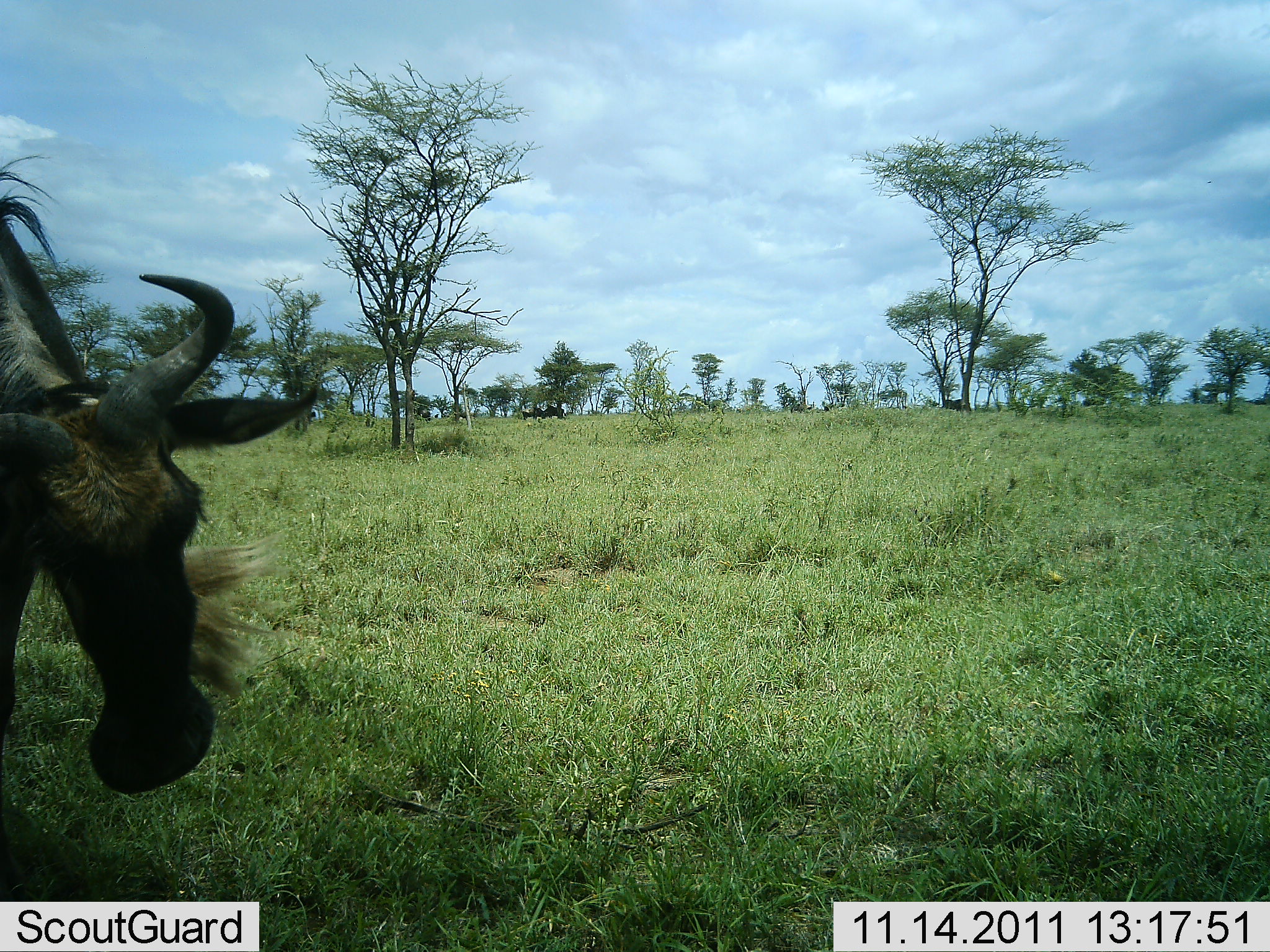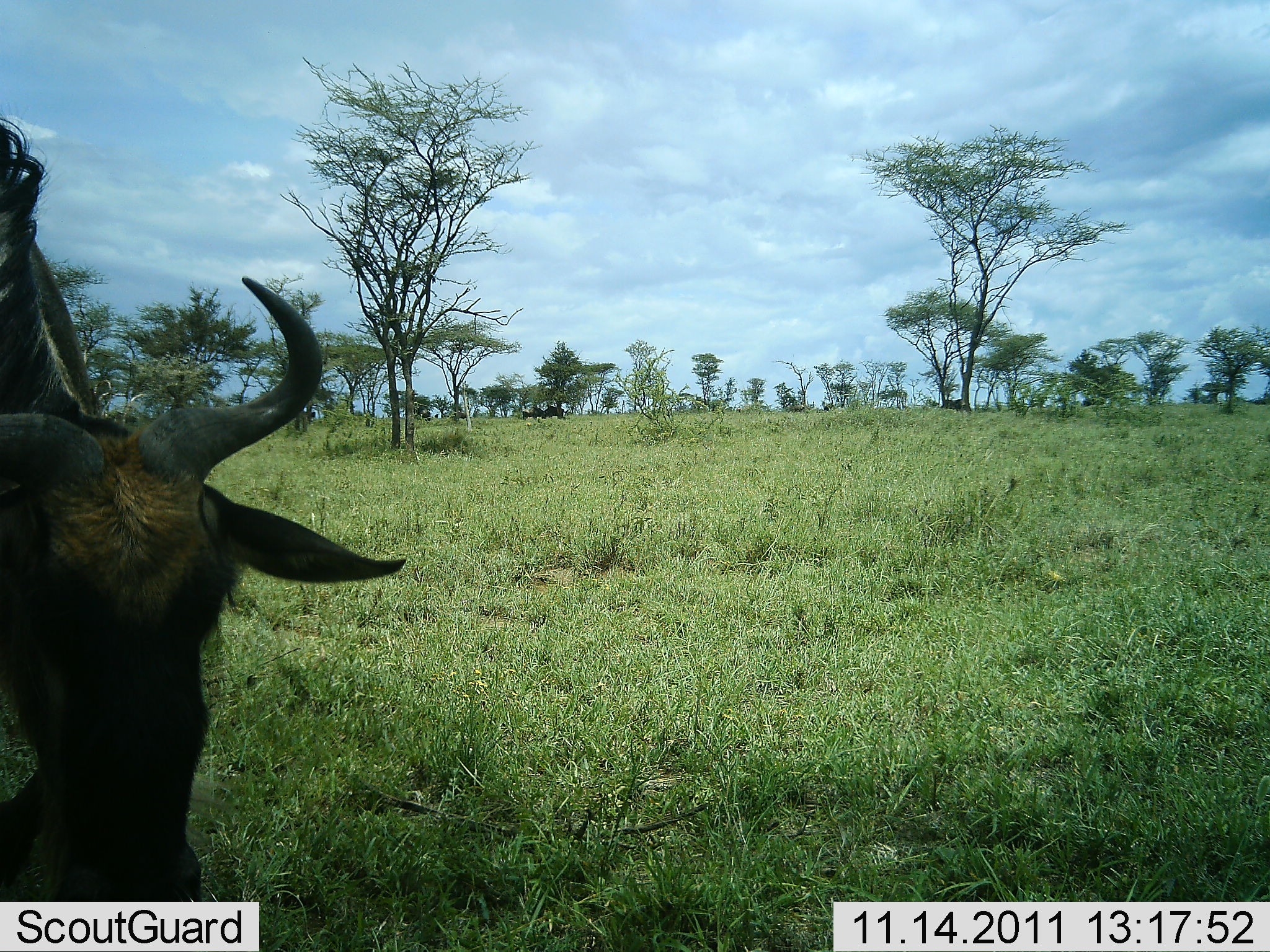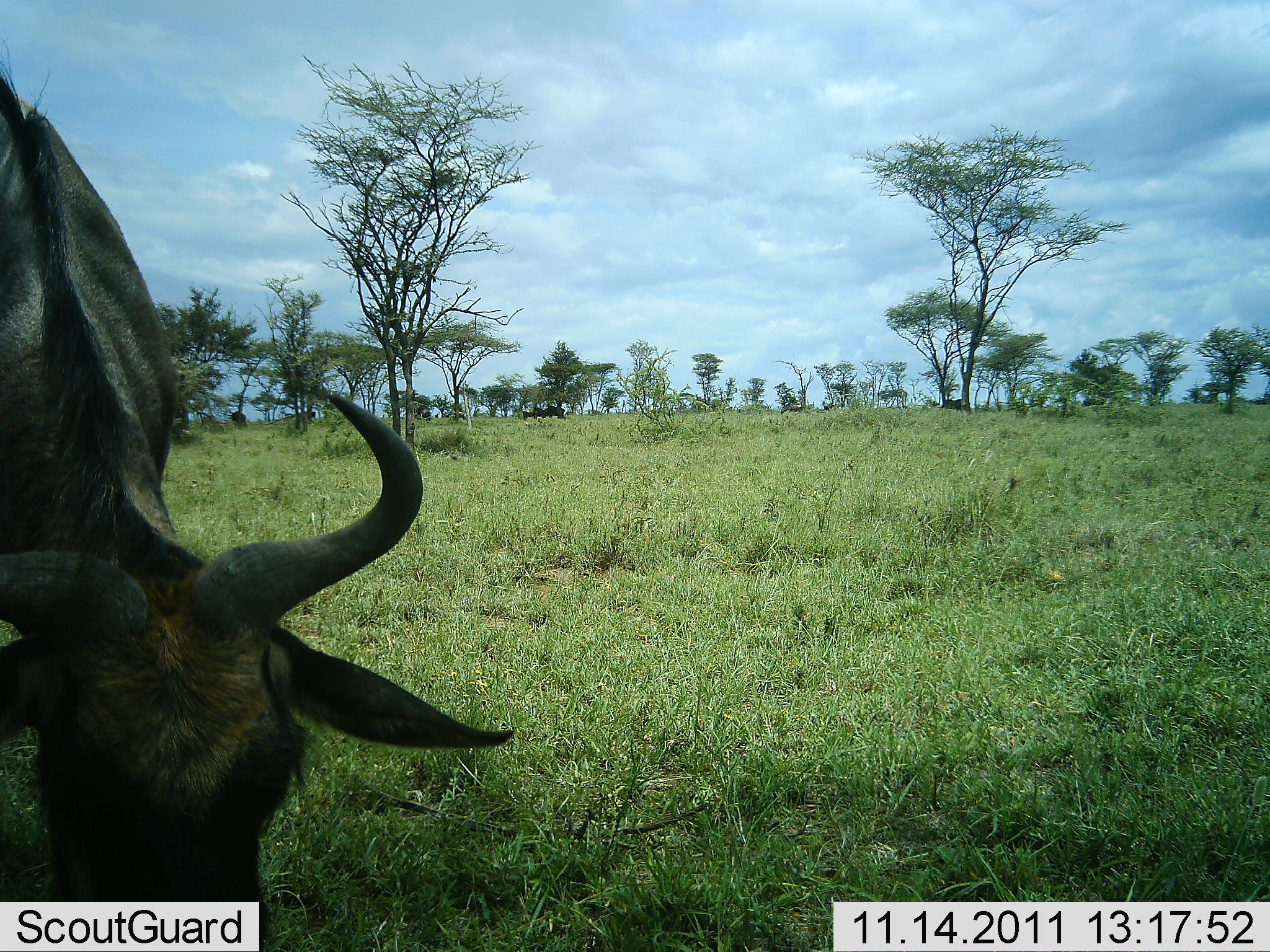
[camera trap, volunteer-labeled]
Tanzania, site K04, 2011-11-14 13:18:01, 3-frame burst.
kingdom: Animalia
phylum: Chordata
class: Mammalia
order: Artiodactyla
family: Bovidae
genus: Connochaetes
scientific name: Connochaetes taurinus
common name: blue wildebeest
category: wildebeest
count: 1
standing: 25%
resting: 0%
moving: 8%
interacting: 0%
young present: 0%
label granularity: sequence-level